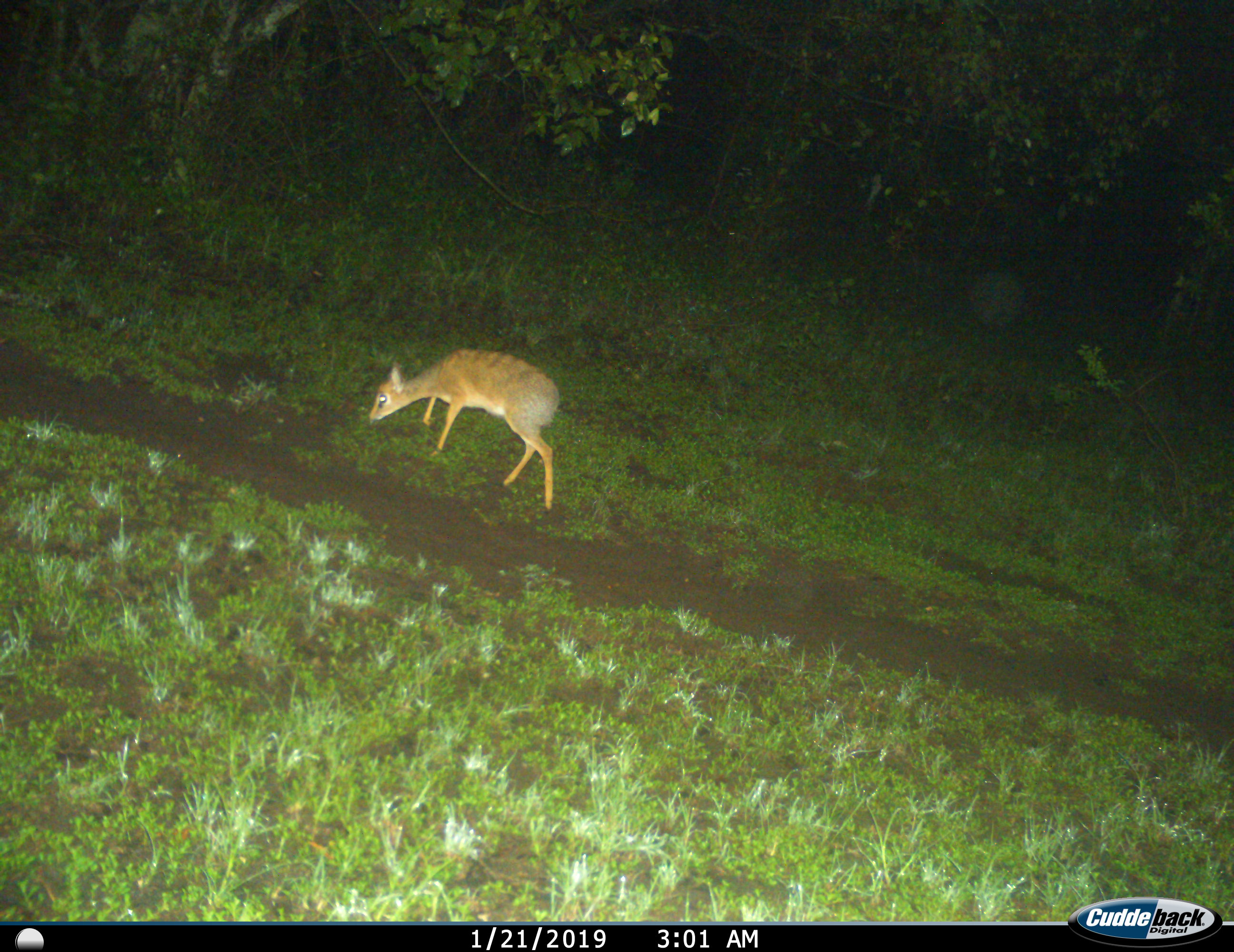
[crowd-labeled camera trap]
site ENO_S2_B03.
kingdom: Animalia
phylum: Chordata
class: Mammalia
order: Artiodactyla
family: Bovidae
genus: Madoqua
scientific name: Madoqua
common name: dik-dik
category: dikdik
Dikdik (dik-dik) (Madoqua), count 1. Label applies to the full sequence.